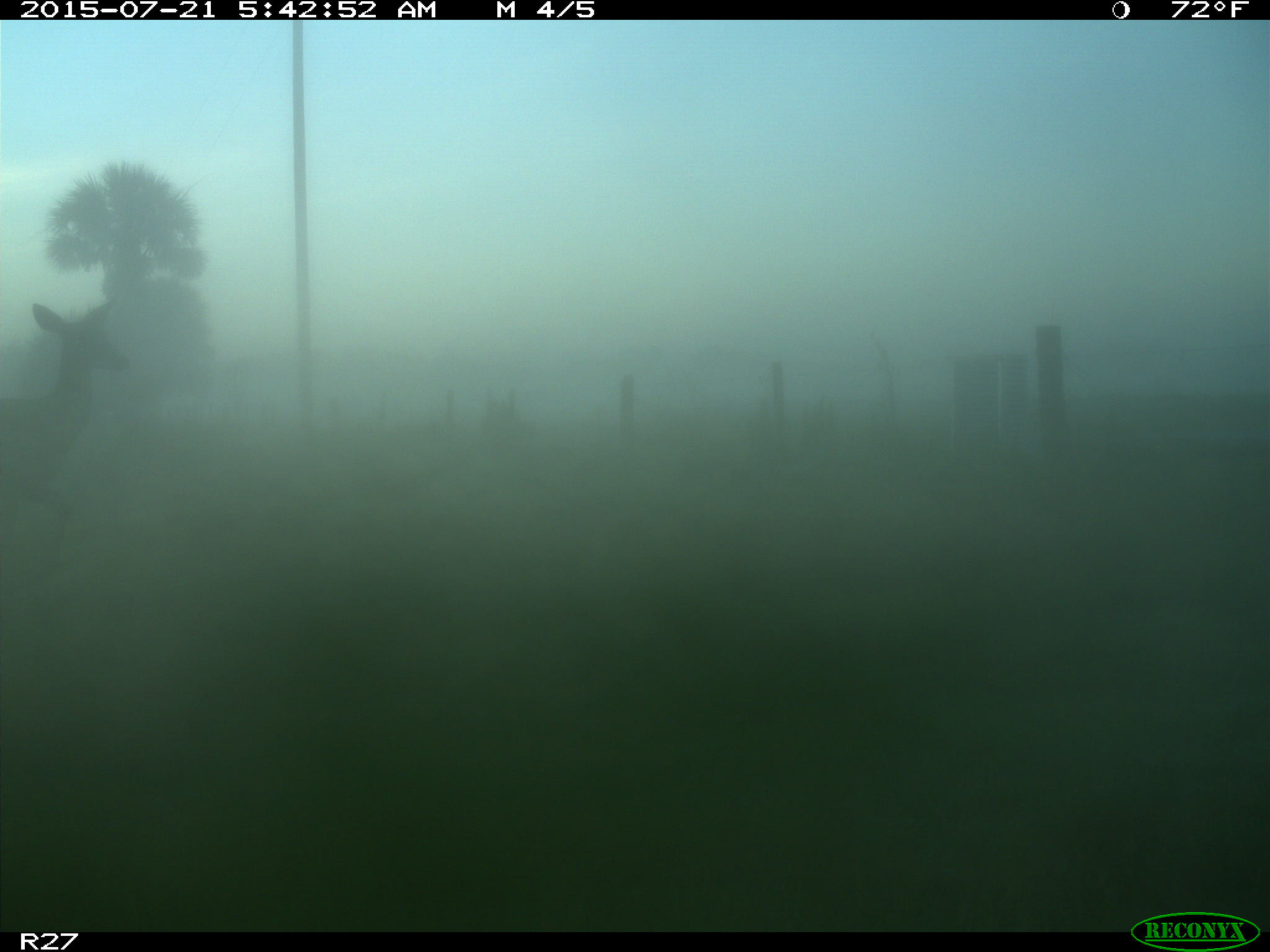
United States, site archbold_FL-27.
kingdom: Animalia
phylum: Chordata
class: Mammalia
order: Artiodactyla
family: Cervidae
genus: Odocoileus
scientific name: Odocoileus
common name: deer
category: unidentified deer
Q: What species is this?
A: Unidentified deer (deer) (Odocoileus).